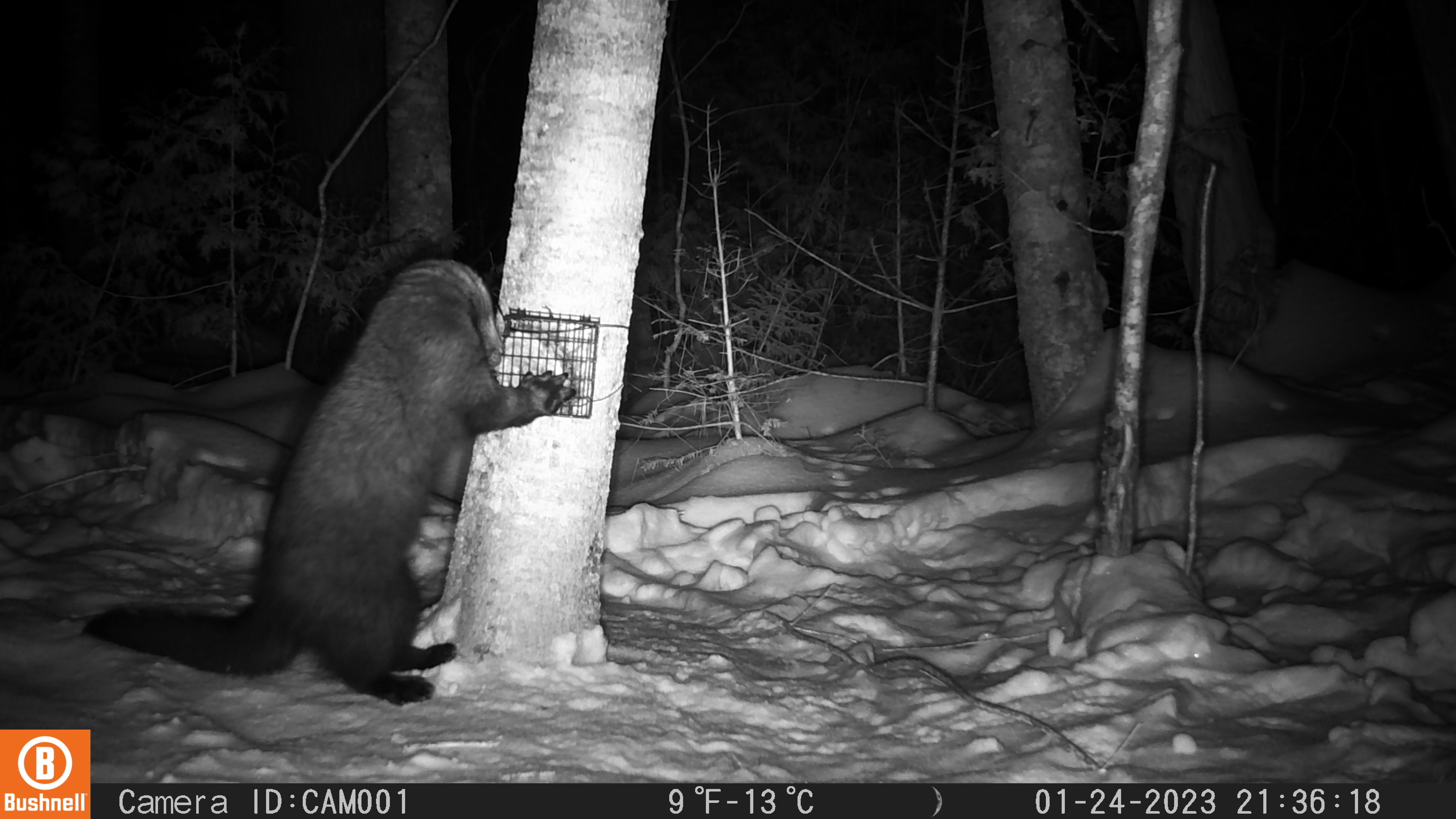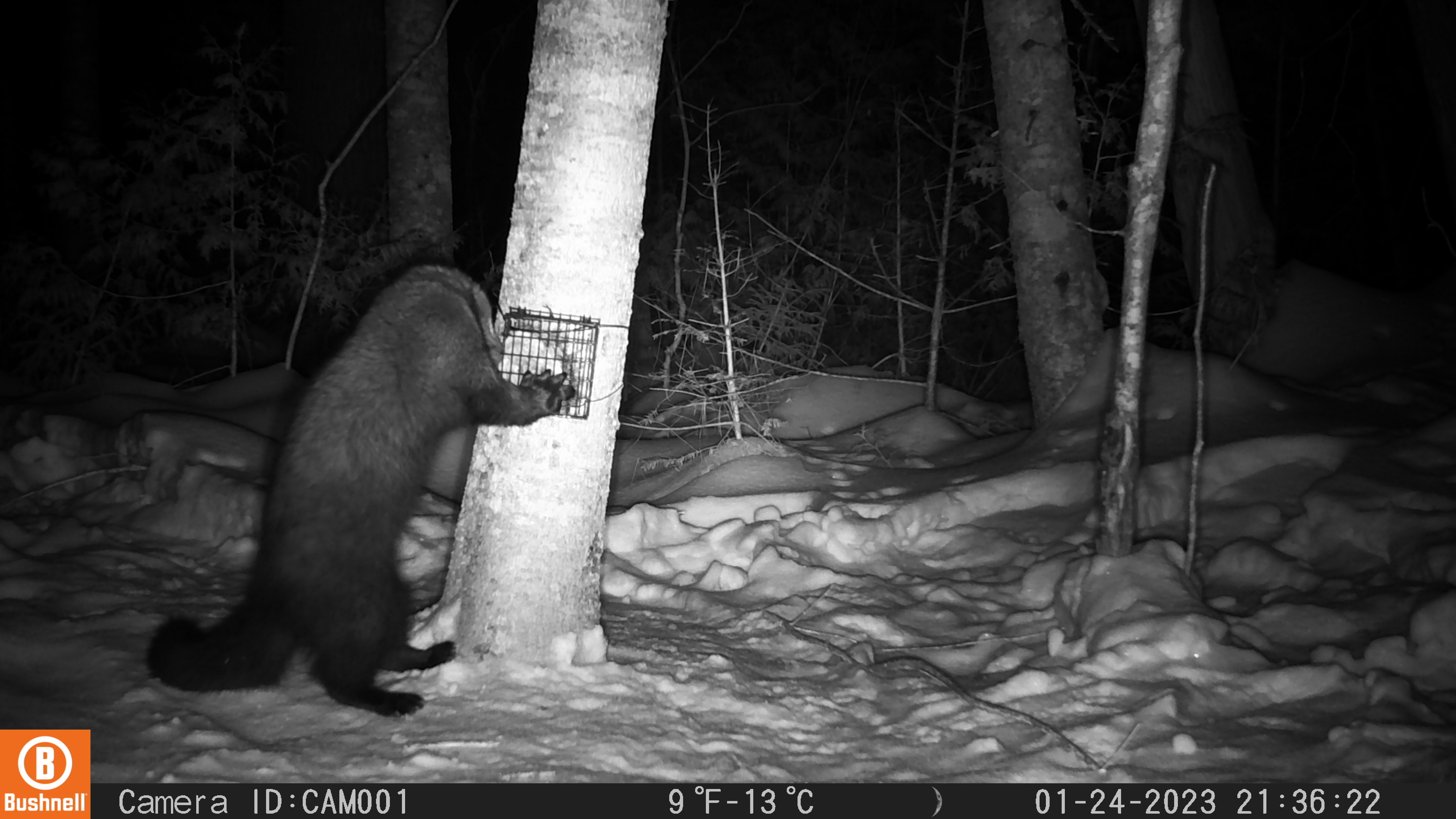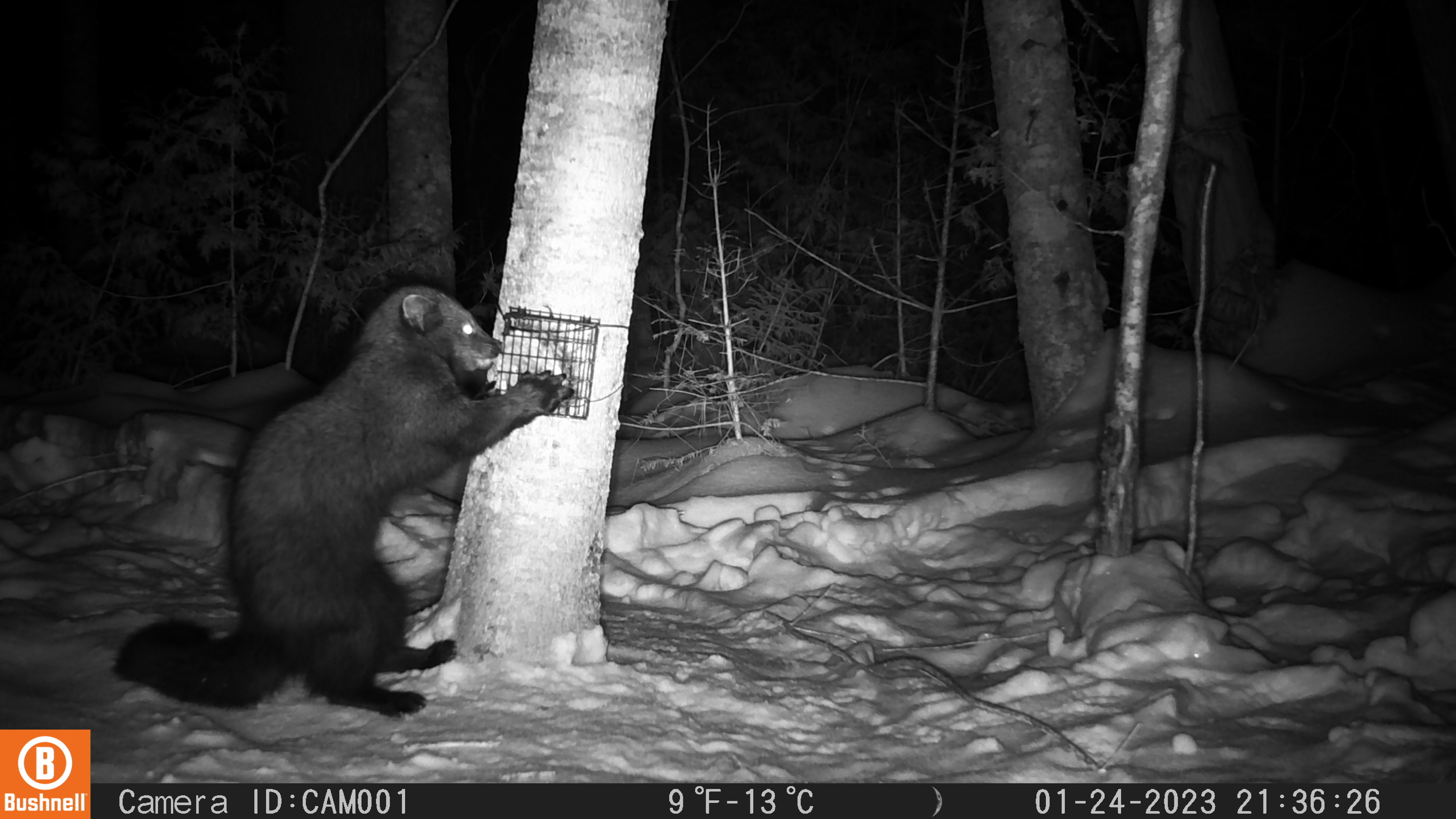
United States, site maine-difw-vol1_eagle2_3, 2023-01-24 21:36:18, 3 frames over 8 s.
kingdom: Animalia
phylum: Chordata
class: Mammalia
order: Carnivora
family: Mustelidae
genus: Pekania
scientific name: Pekania pennanti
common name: fisher